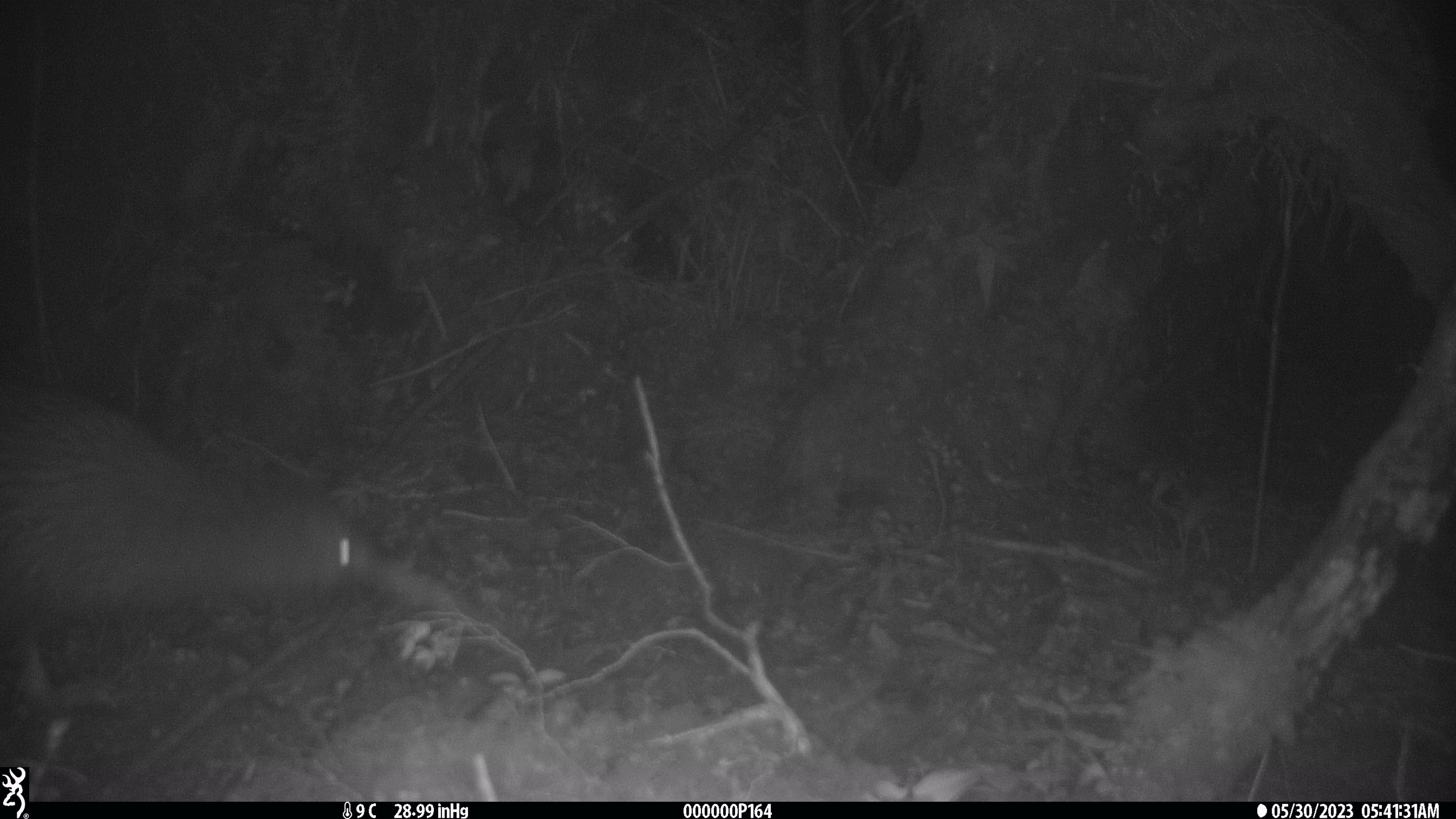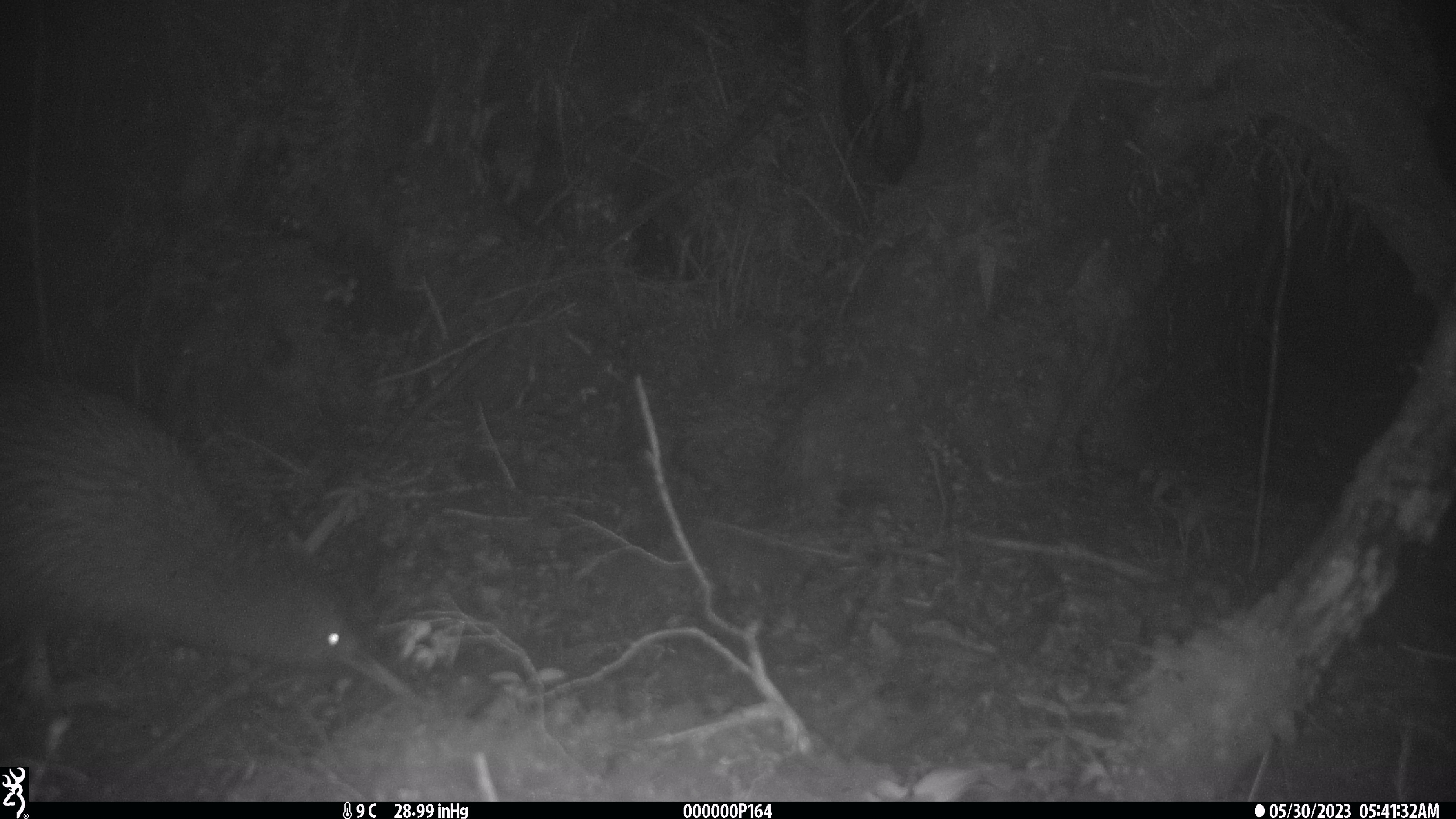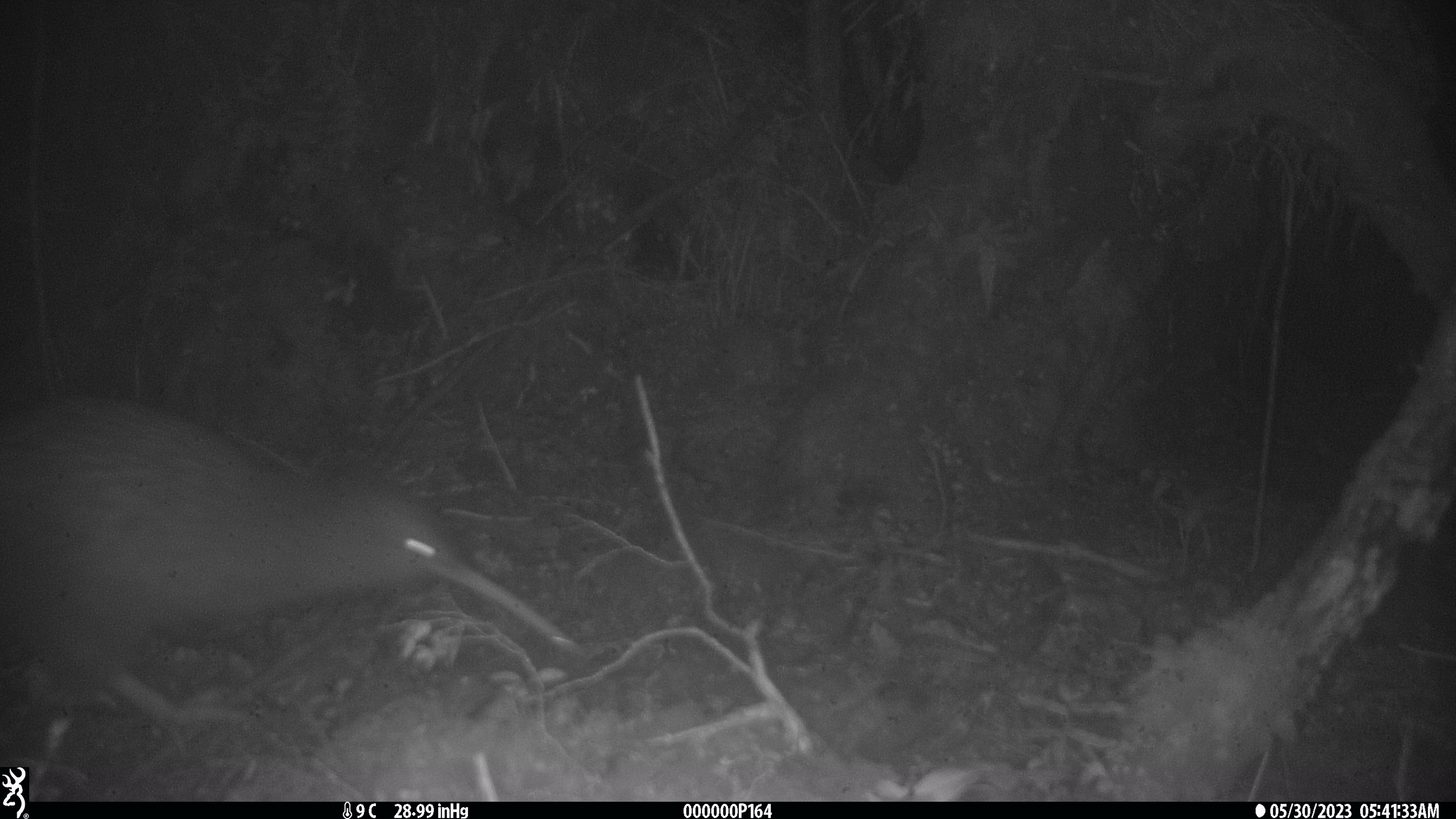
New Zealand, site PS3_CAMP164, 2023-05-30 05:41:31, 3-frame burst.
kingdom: Animalia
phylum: Chordata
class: Aves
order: Apterygiformes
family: Apterygidae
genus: Apteryx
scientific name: Apteryx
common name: kiwi